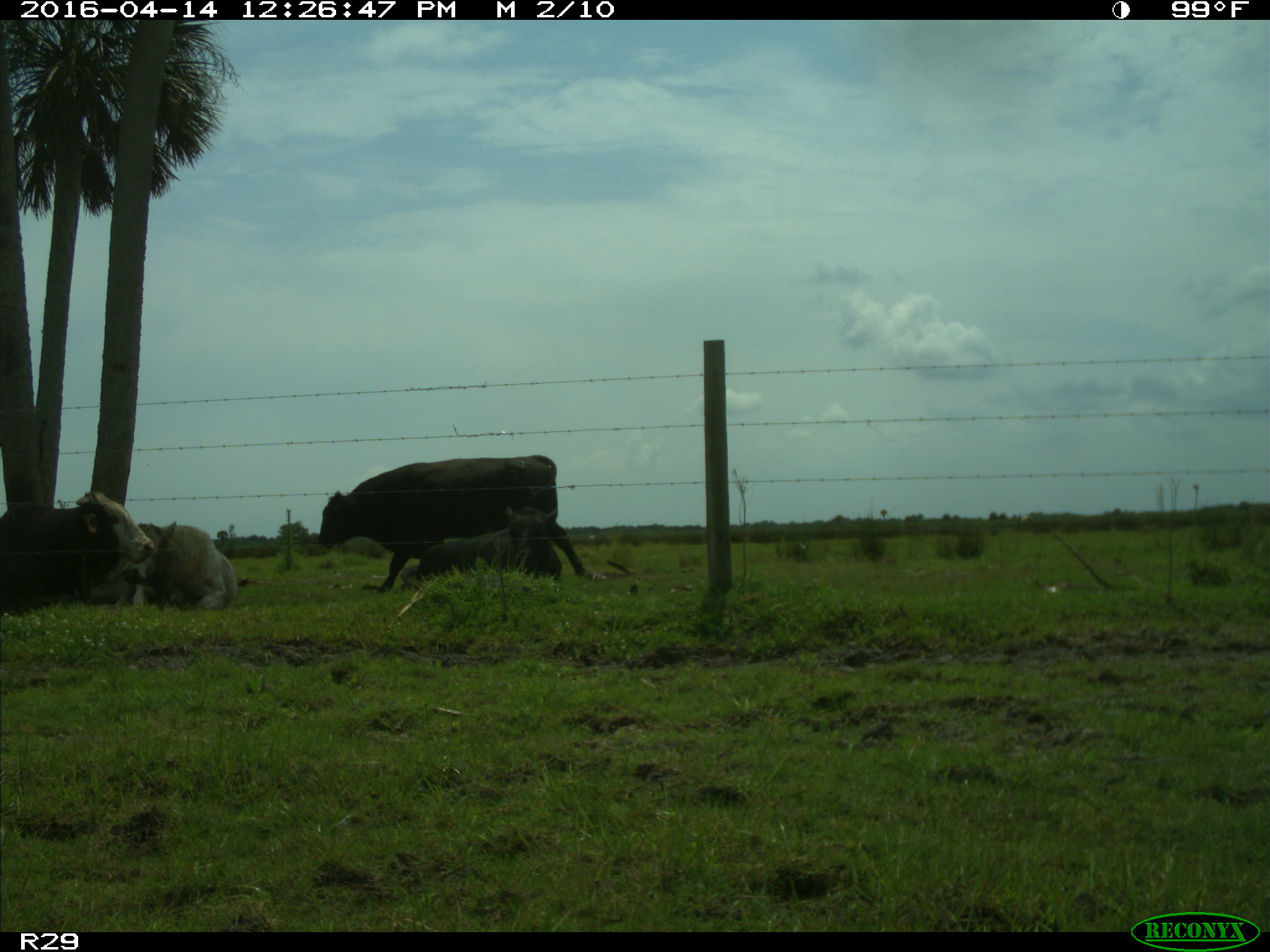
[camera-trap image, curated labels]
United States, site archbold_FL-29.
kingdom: Animalia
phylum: Chordata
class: Mammalia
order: Artiodactyla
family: Bovidae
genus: Bos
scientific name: Bos taurus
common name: domestic cow